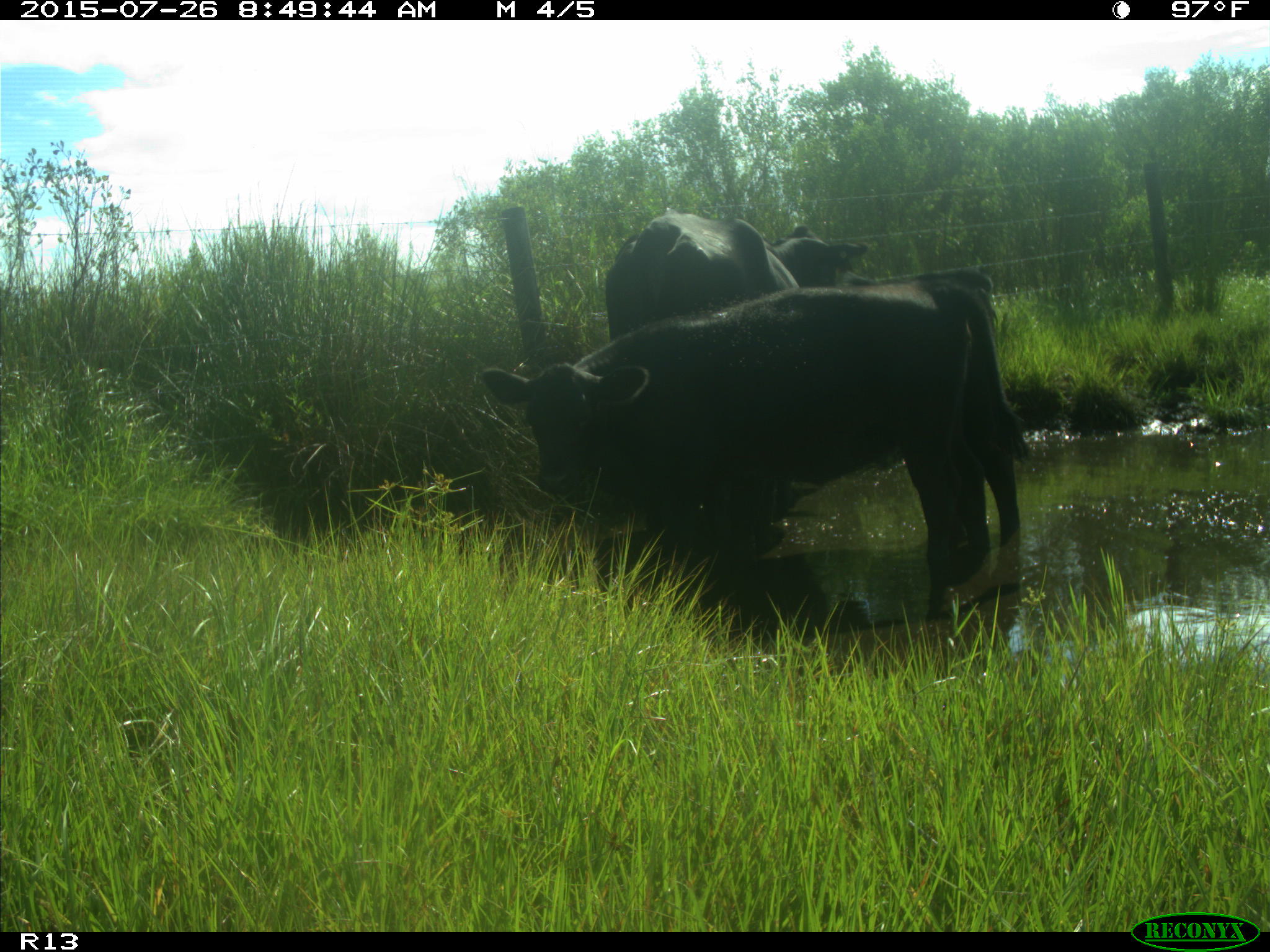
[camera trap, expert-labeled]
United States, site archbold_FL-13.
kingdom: Animalia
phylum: Chordata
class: Mammalia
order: Artiodactyla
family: Bovidae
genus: Bos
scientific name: Bos taurus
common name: domestic cow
Bos taurus (domestic cow).